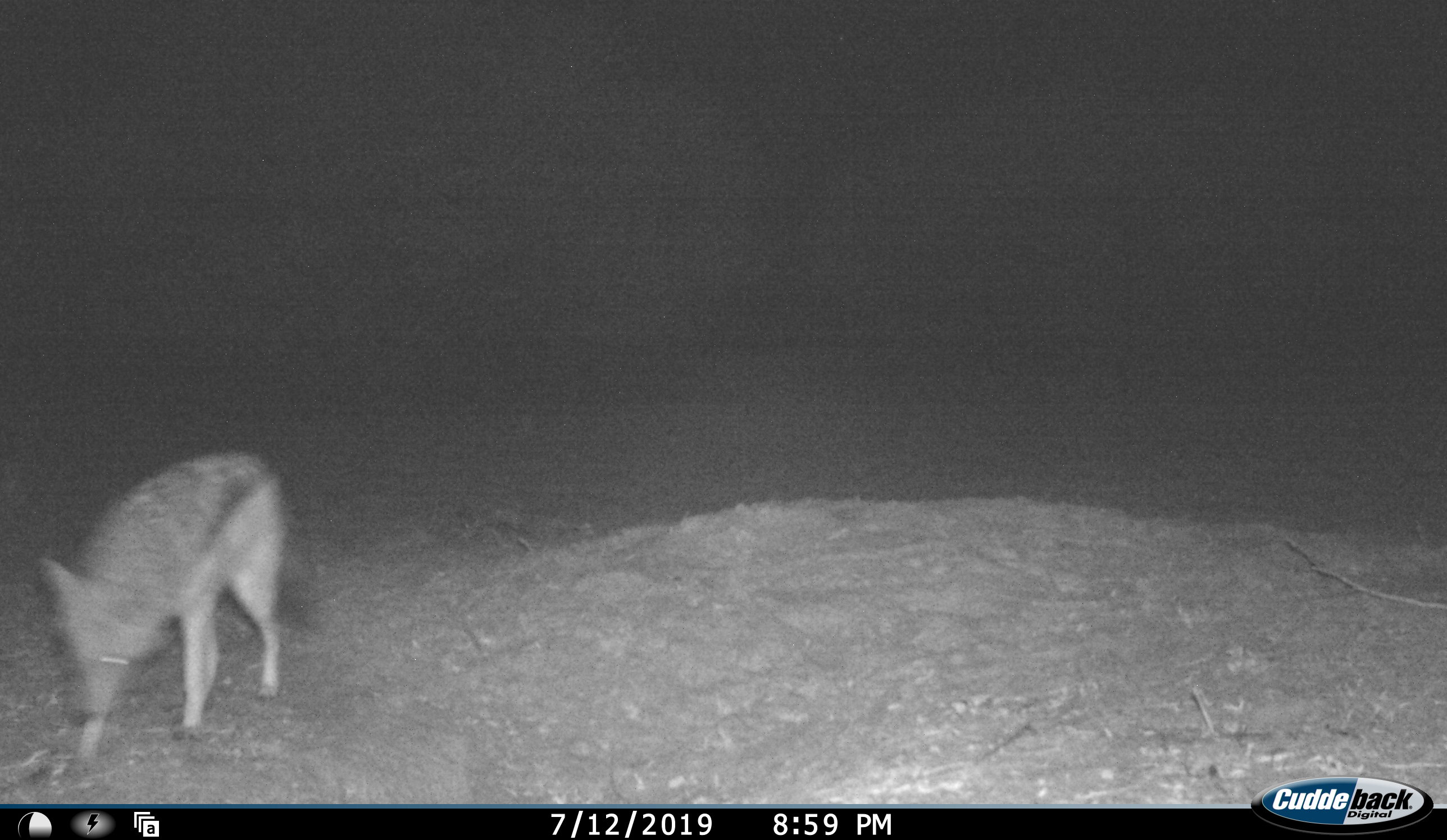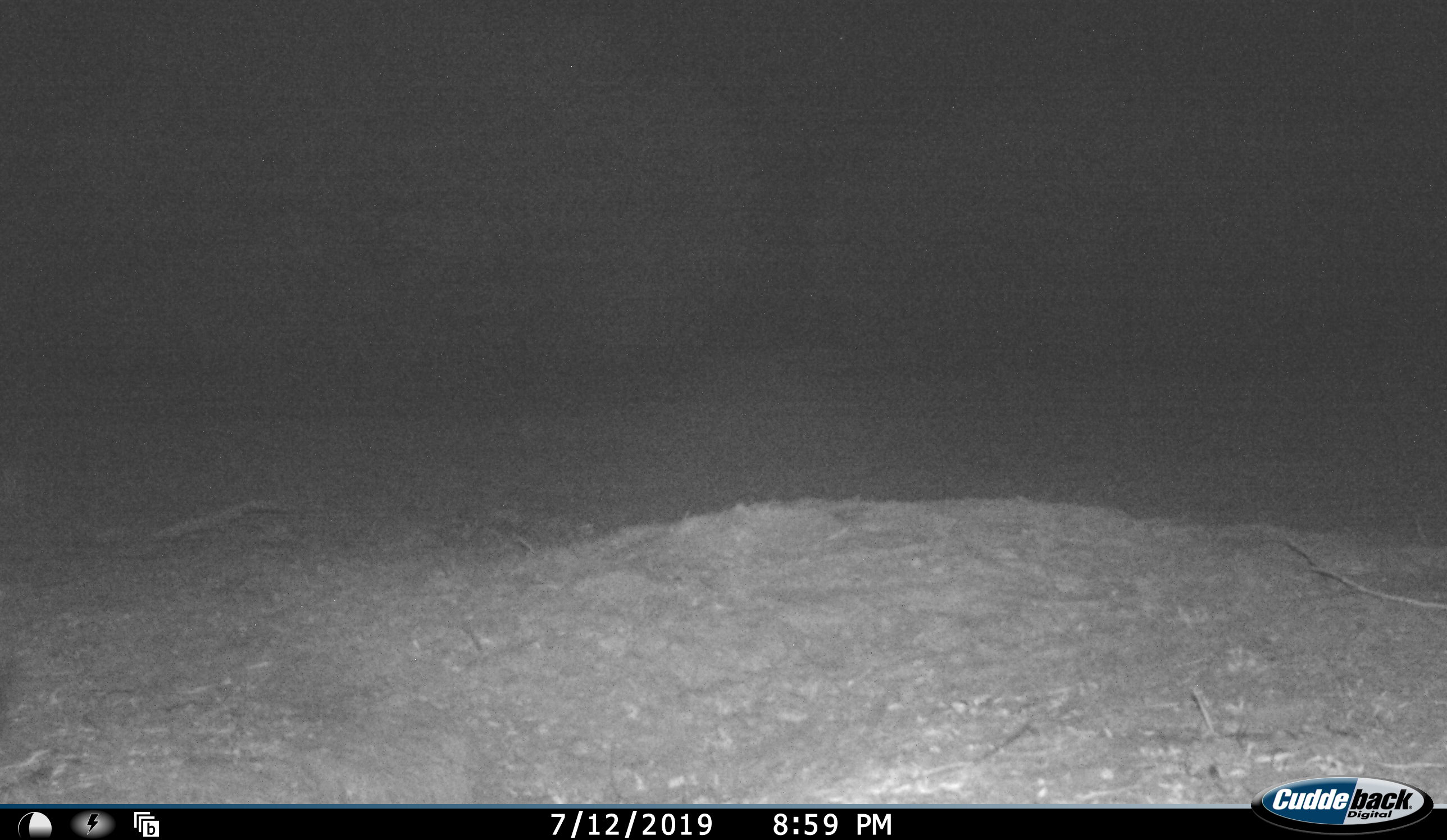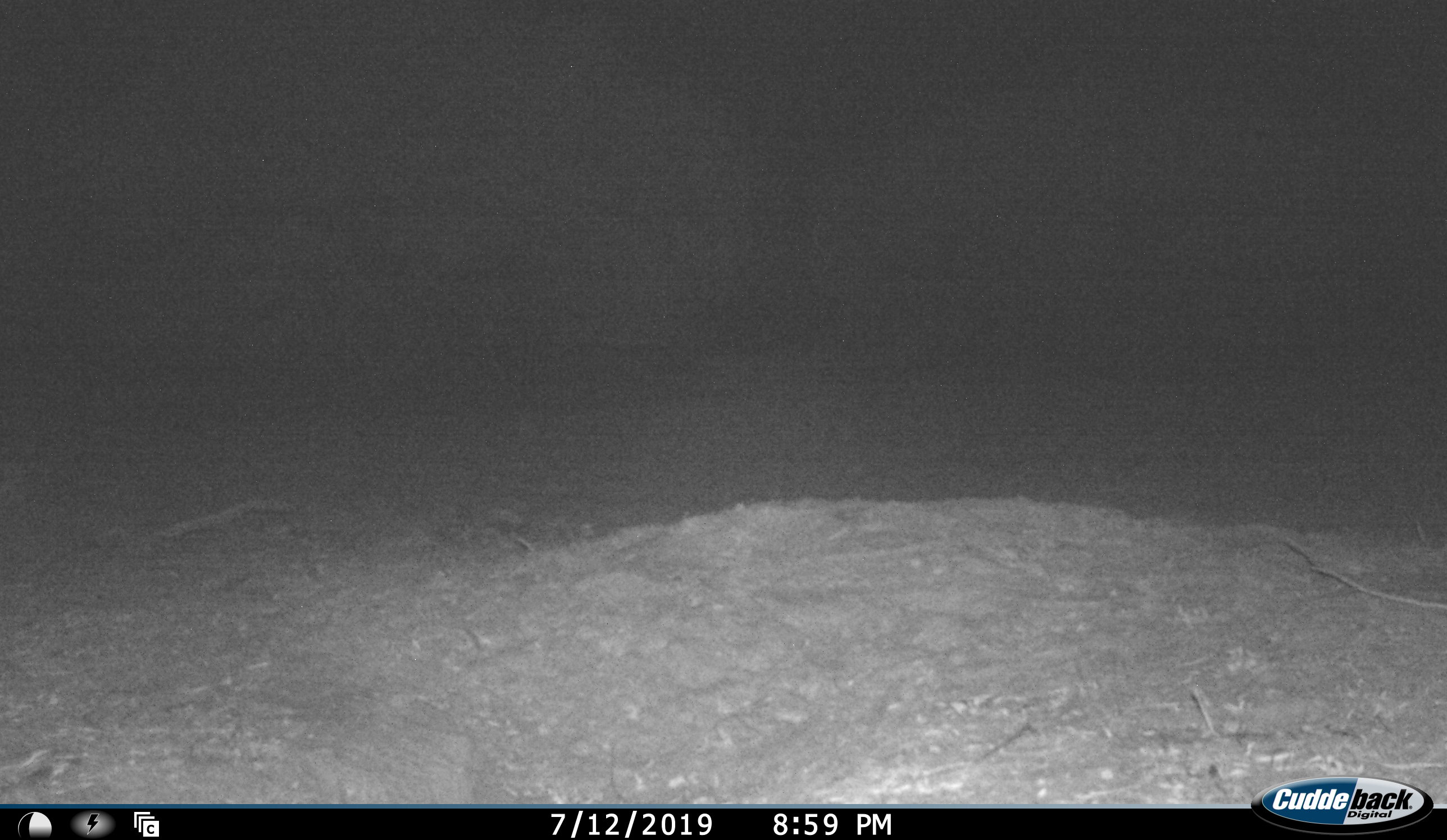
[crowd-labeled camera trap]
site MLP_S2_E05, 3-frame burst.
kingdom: Animalia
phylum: Chordata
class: Mammalia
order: Carnivora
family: Canidae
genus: Lupulella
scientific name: Lupulella mesomelas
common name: black-backed jackal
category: jackalblackbacked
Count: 1.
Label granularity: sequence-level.